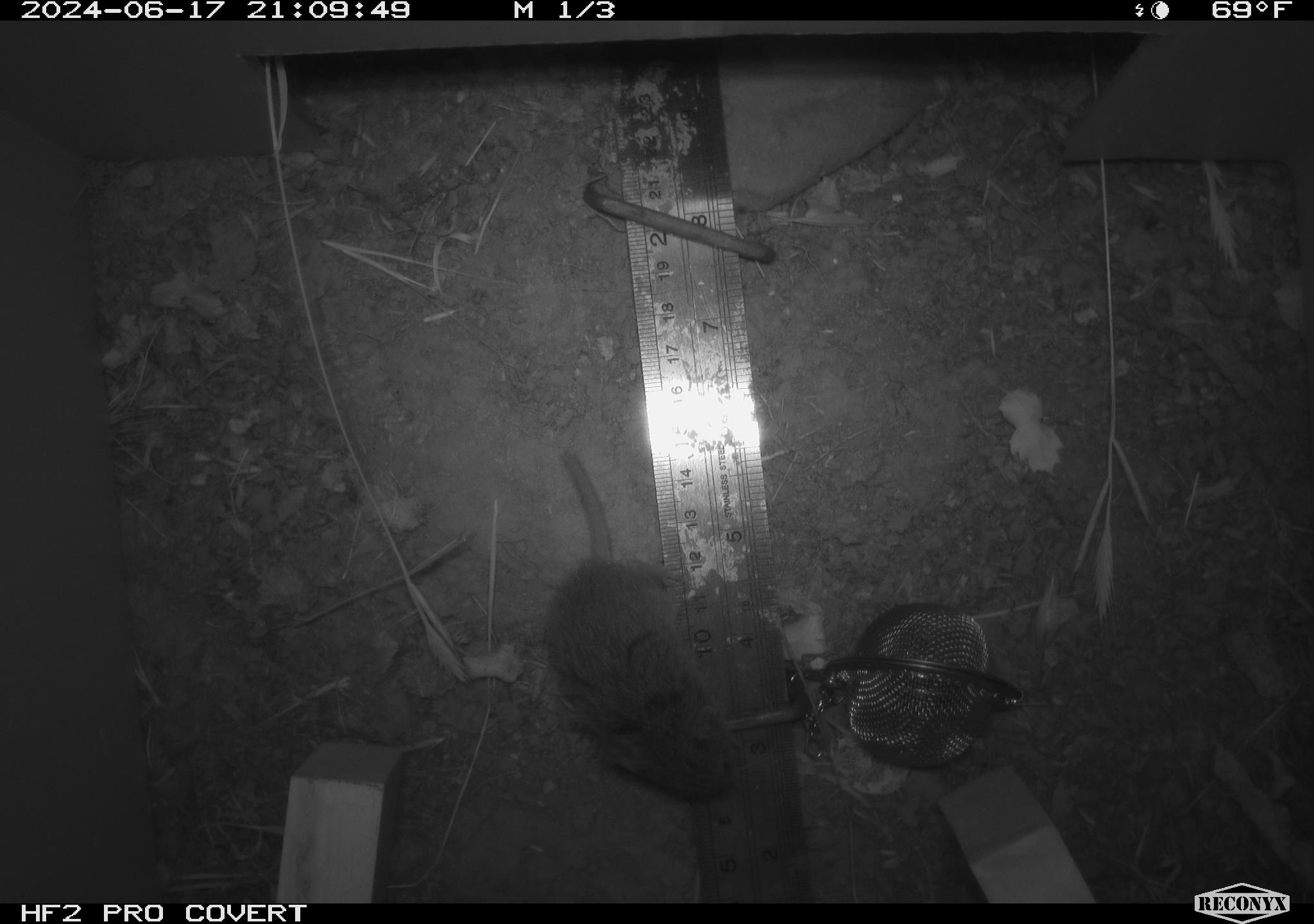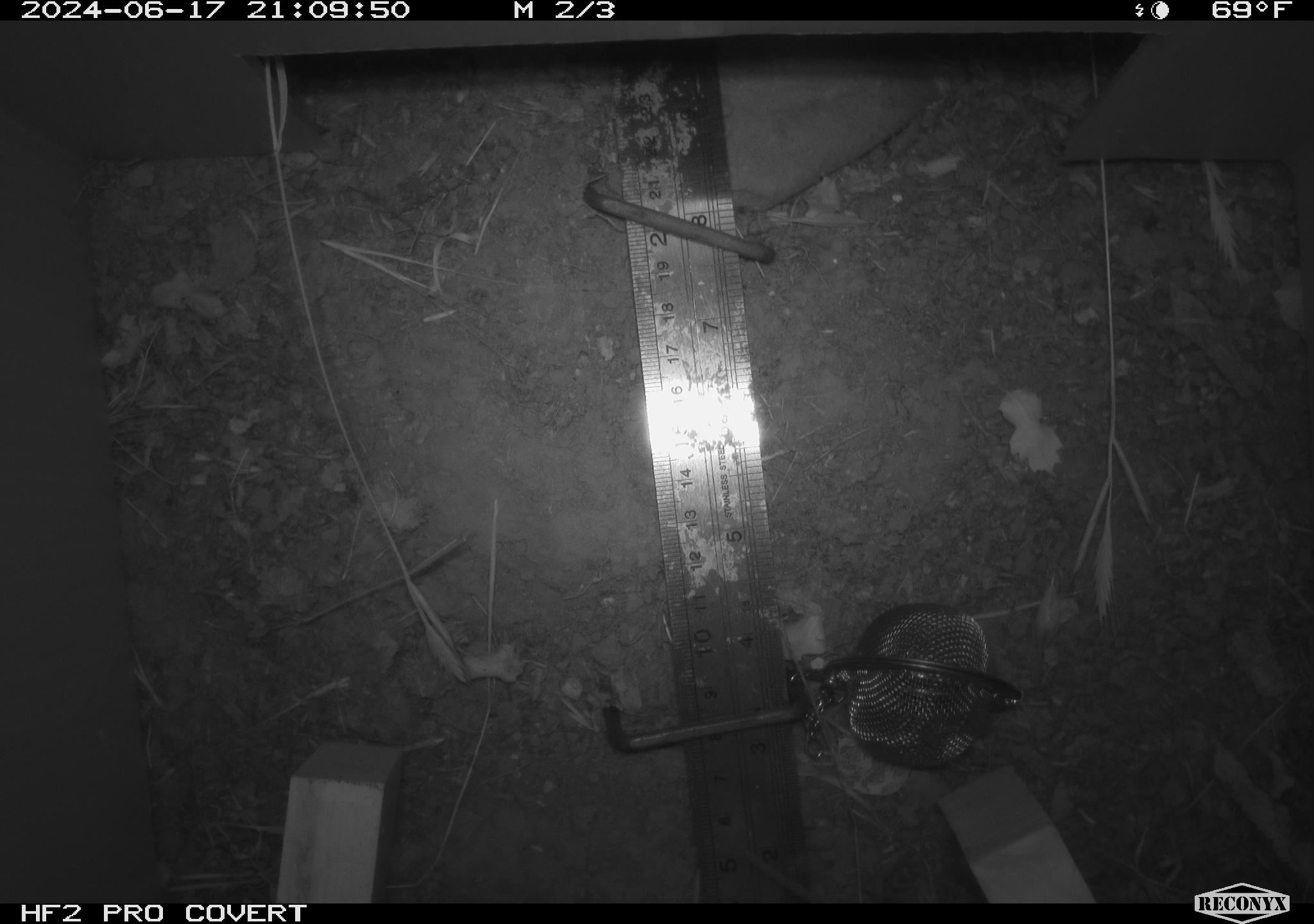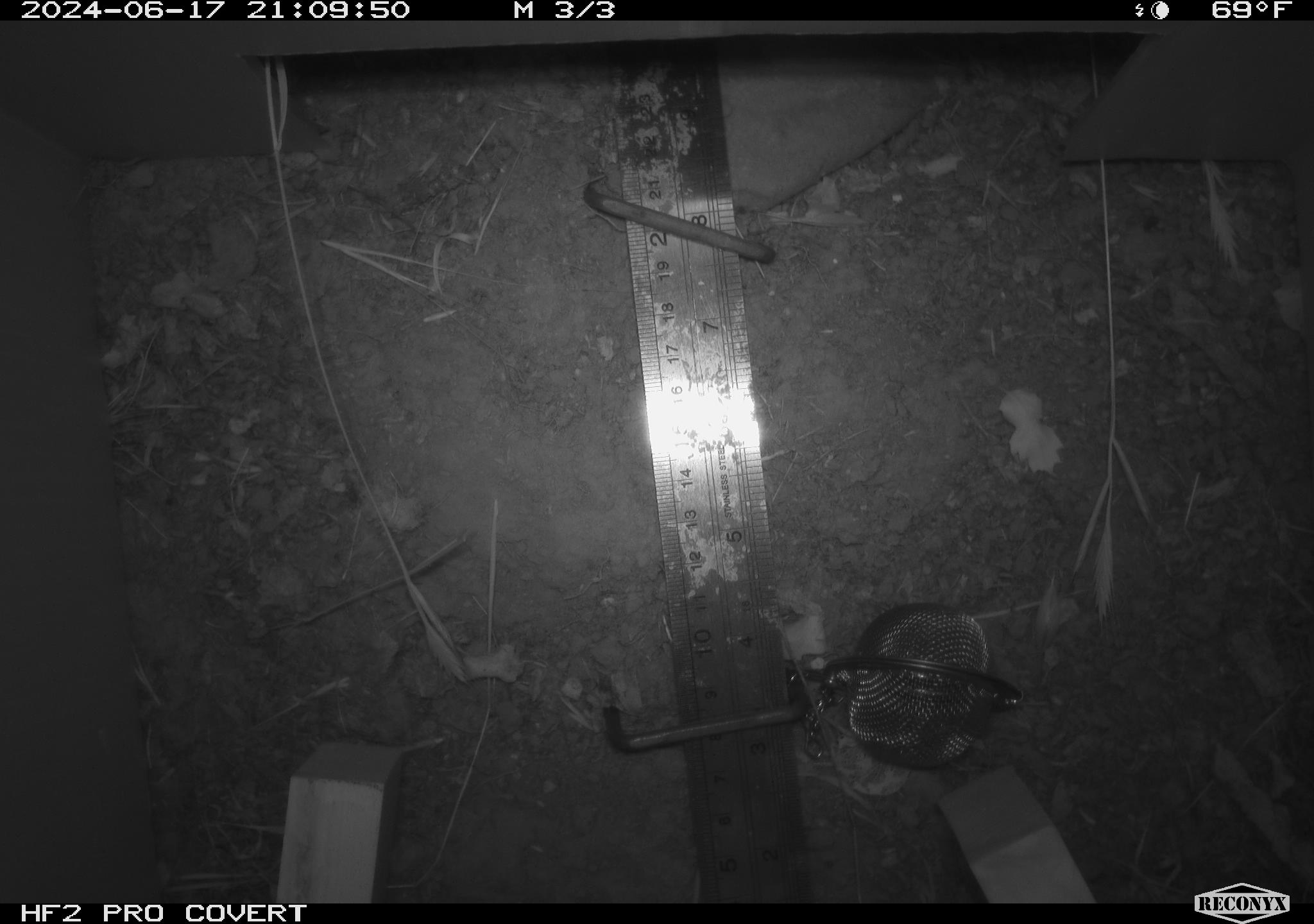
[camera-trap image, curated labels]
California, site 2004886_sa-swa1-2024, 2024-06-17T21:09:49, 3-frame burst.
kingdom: Animalia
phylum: Chordata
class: Mammalia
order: Rodentia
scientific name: Rodentia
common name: mouse species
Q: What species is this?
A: Mouse species (Rodentia).